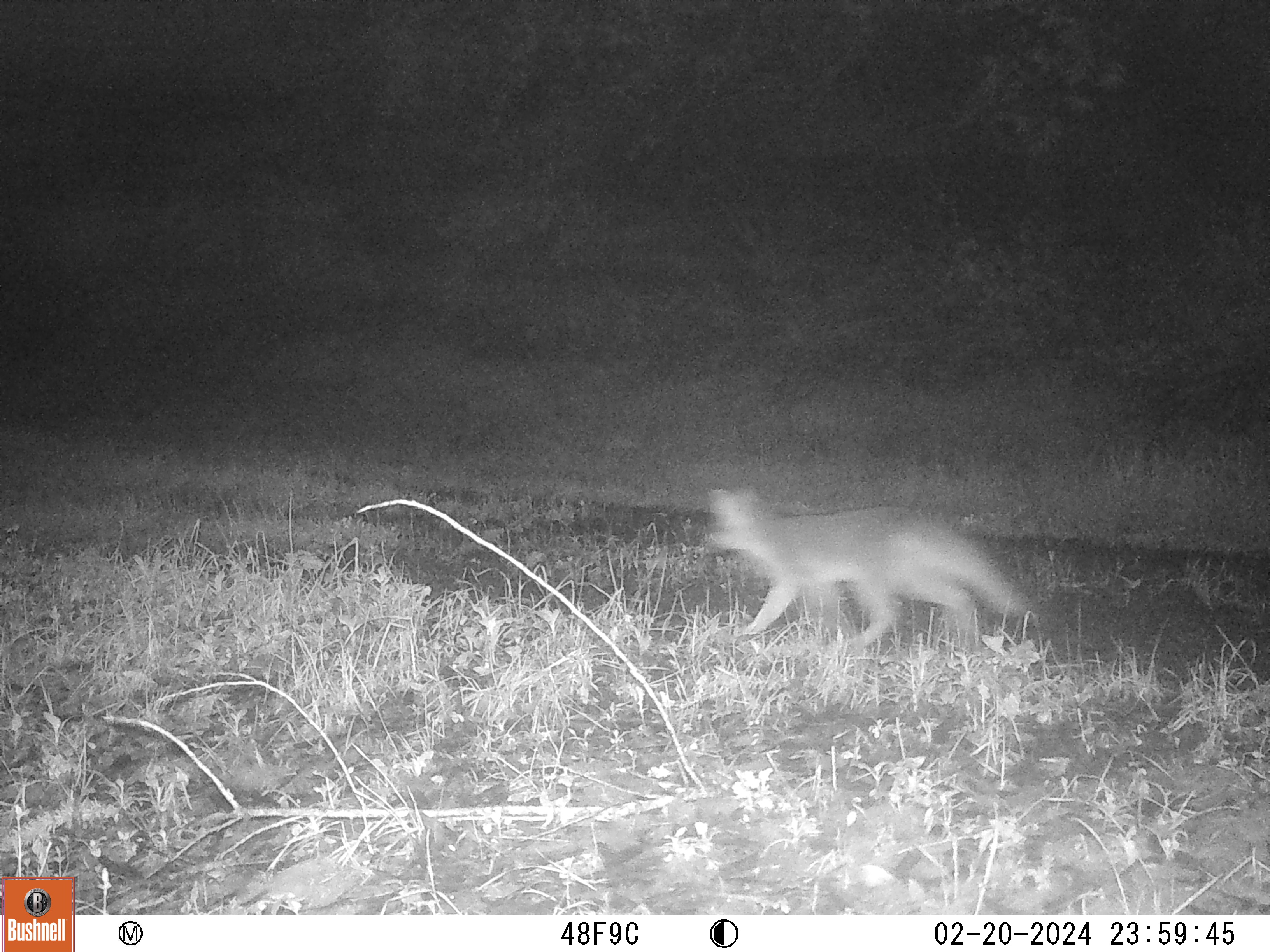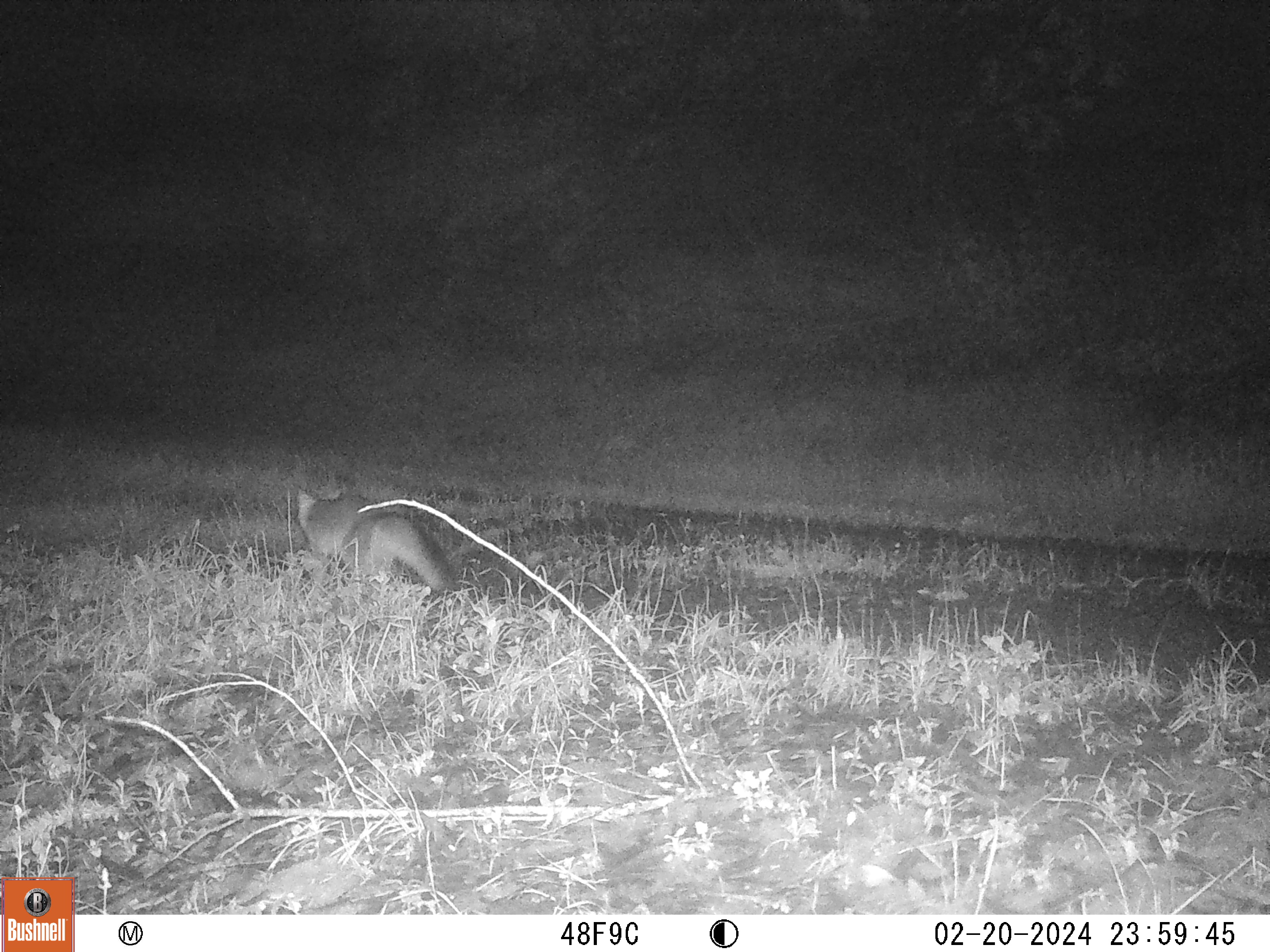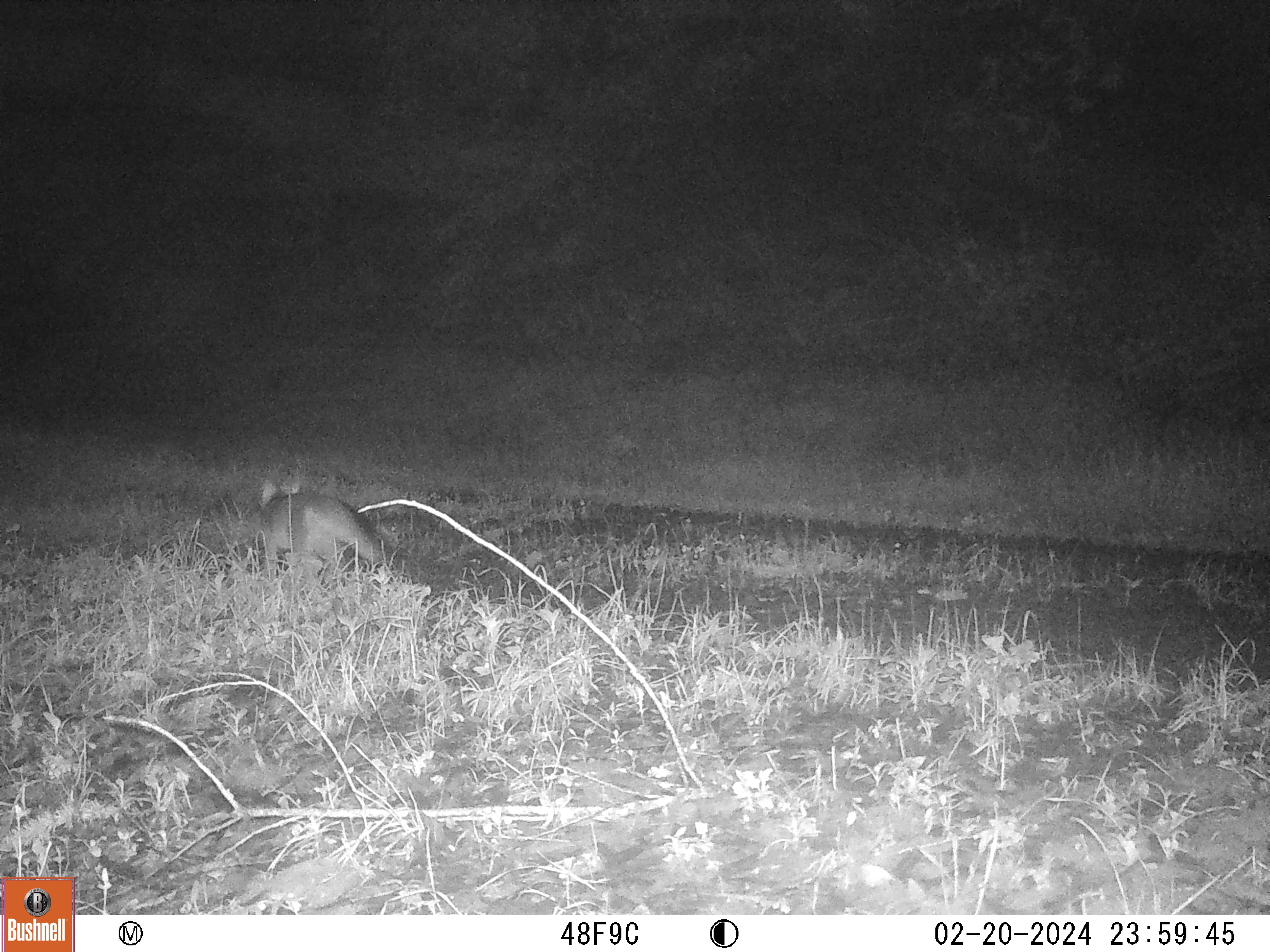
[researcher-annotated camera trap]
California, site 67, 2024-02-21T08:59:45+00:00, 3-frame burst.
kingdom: Animalia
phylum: Chordata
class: Mammalia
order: Carnivora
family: Canidae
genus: Urocyon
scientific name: Urocyon cinereoargenteus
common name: gray fox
Gray fox (Urocyon cinereoargenteus).